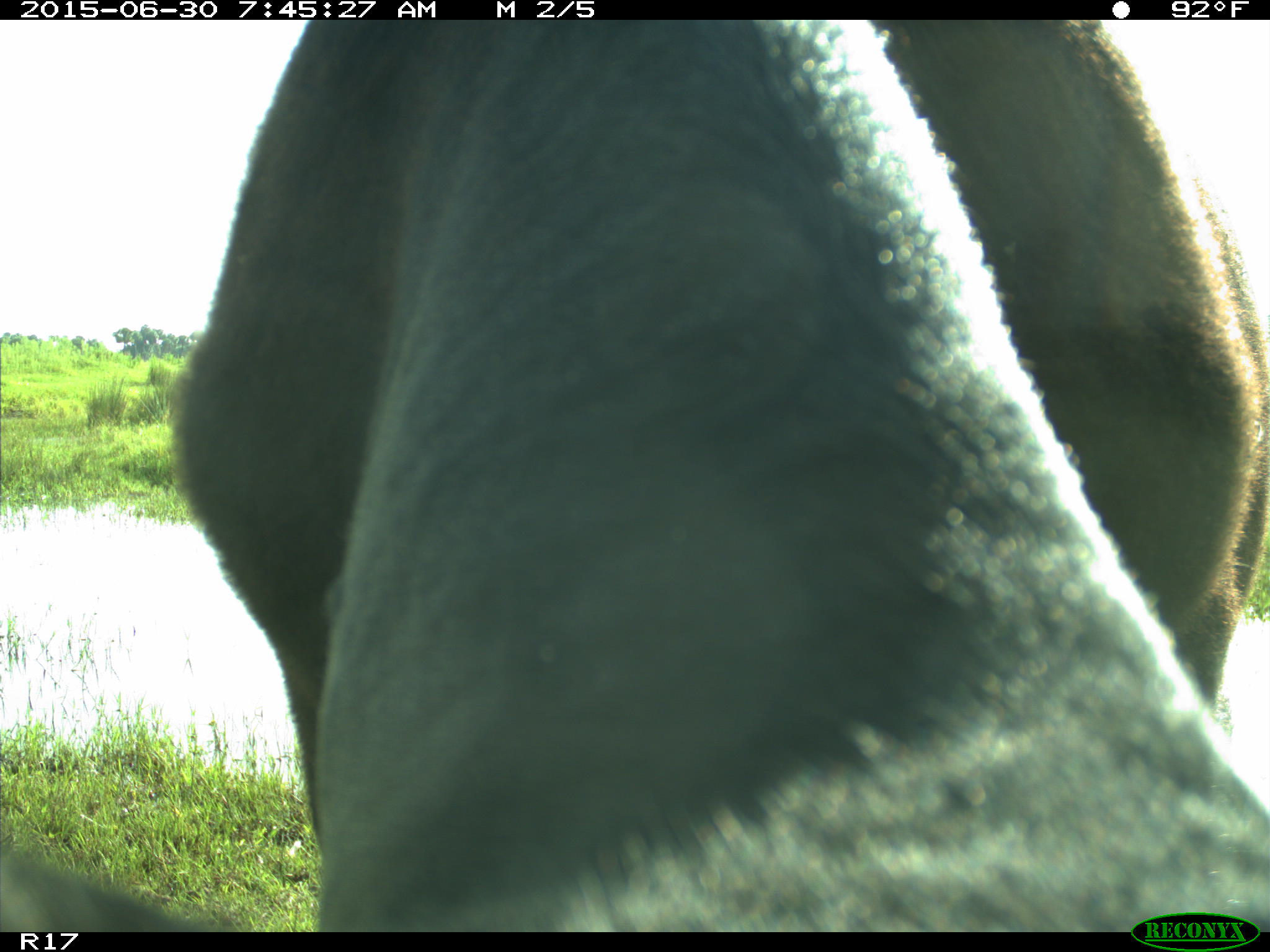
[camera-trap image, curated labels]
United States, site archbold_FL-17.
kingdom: Animalia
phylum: Chordata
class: Mammalia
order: Artiodactyla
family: Bovidae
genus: Bos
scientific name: Bos taurus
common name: domestic cow